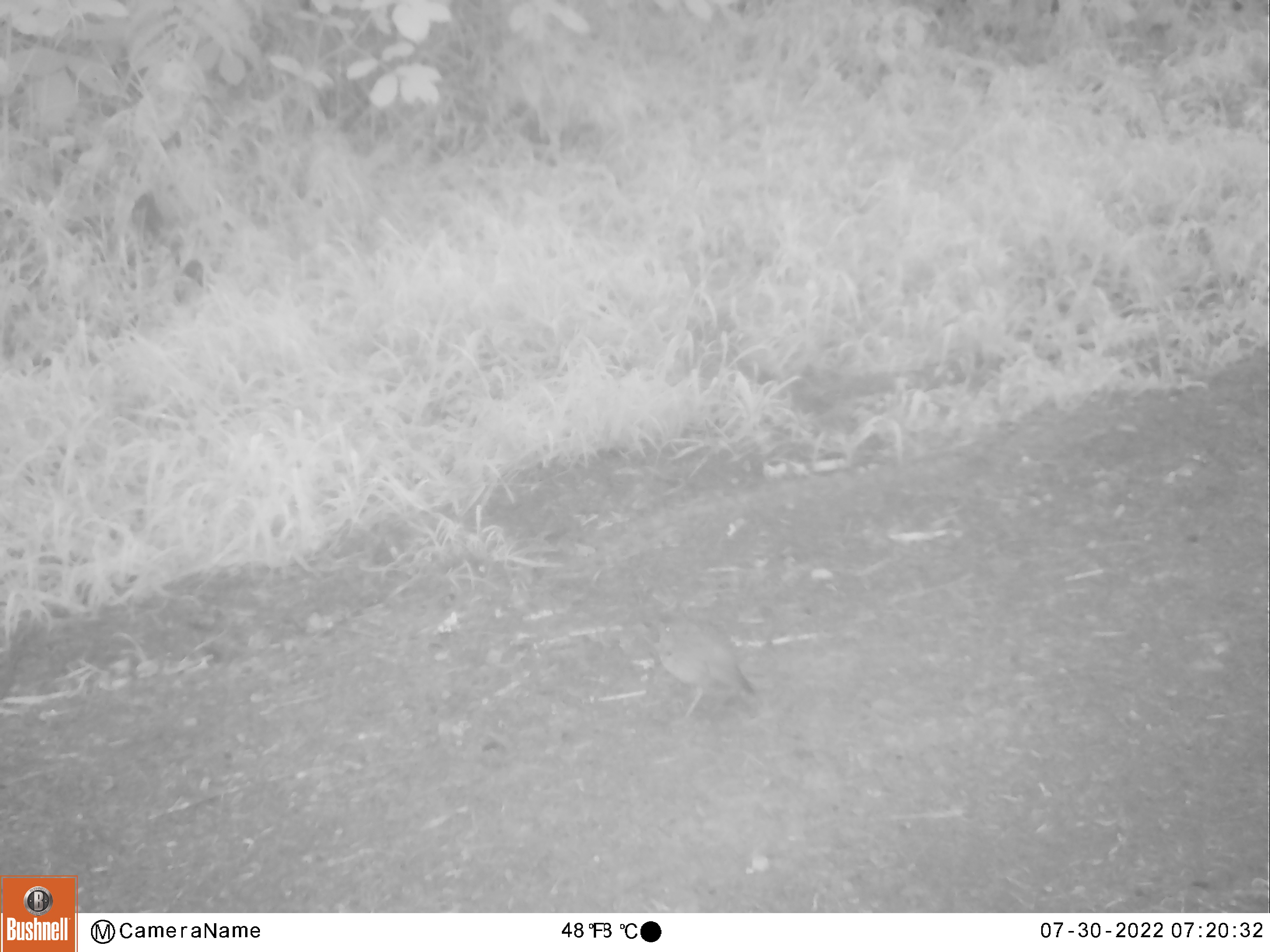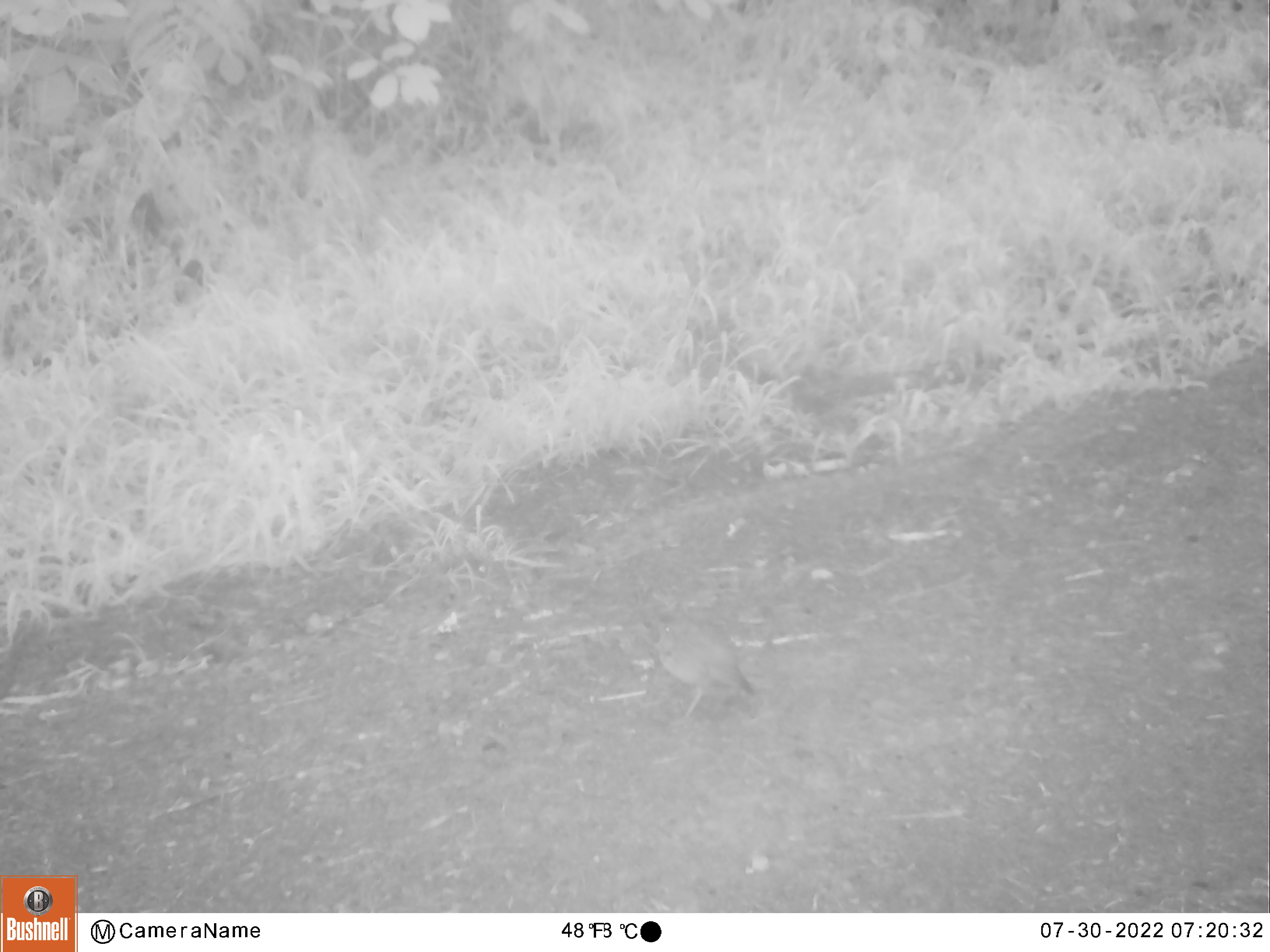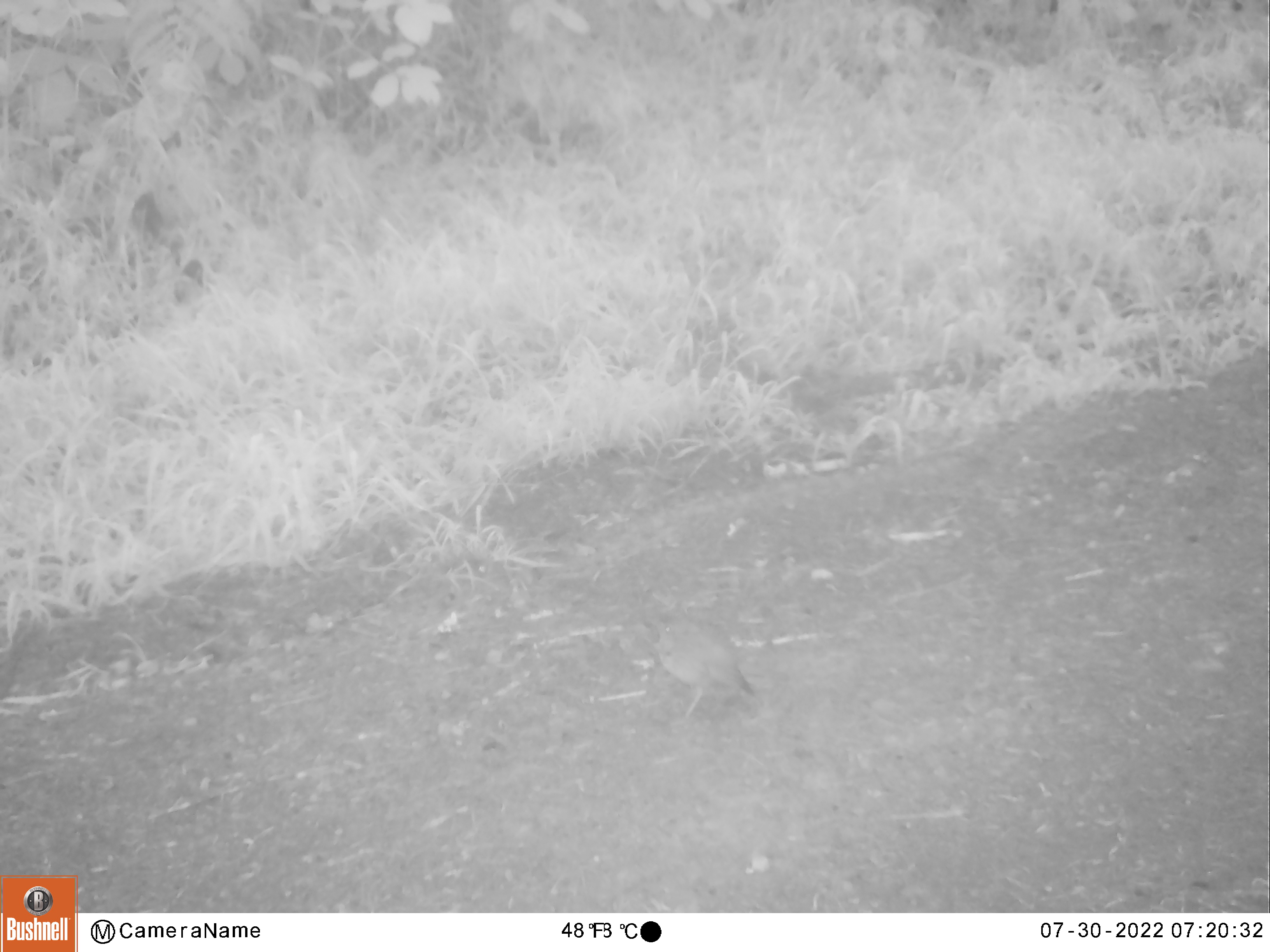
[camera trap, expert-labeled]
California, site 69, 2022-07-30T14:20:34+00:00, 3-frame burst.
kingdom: Animalia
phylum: Chordata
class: Aves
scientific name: Aves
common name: bird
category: unknown bird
Unknown bird (bird) (Aves).